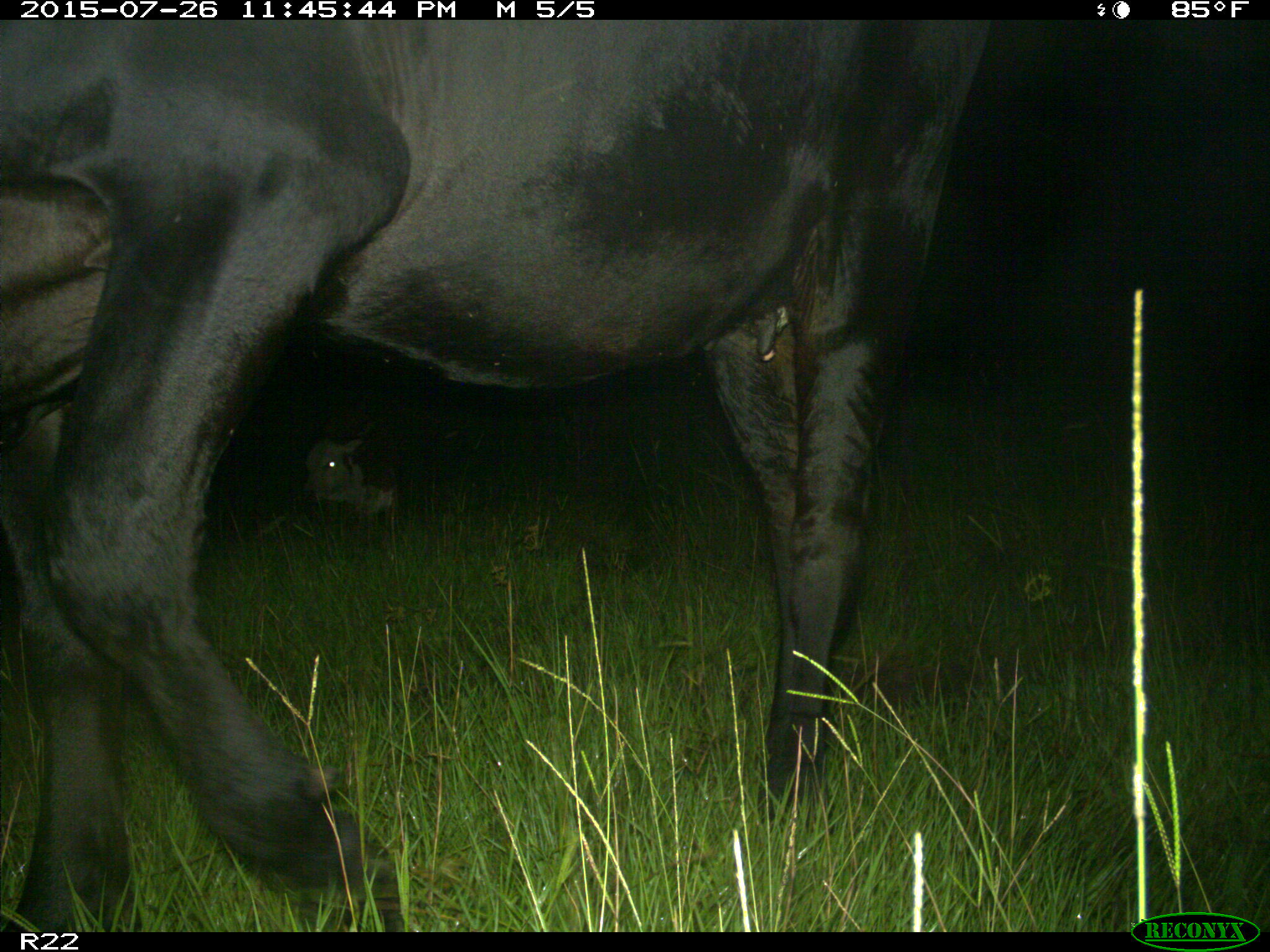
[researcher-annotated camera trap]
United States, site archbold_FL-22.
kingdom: Animalia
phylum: Chordata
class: Mammalia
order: Artiodactyla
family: Bovidae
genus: Bos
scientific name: Bos taurus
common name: domestic cow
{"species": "Bos taurus (domestic cow)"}